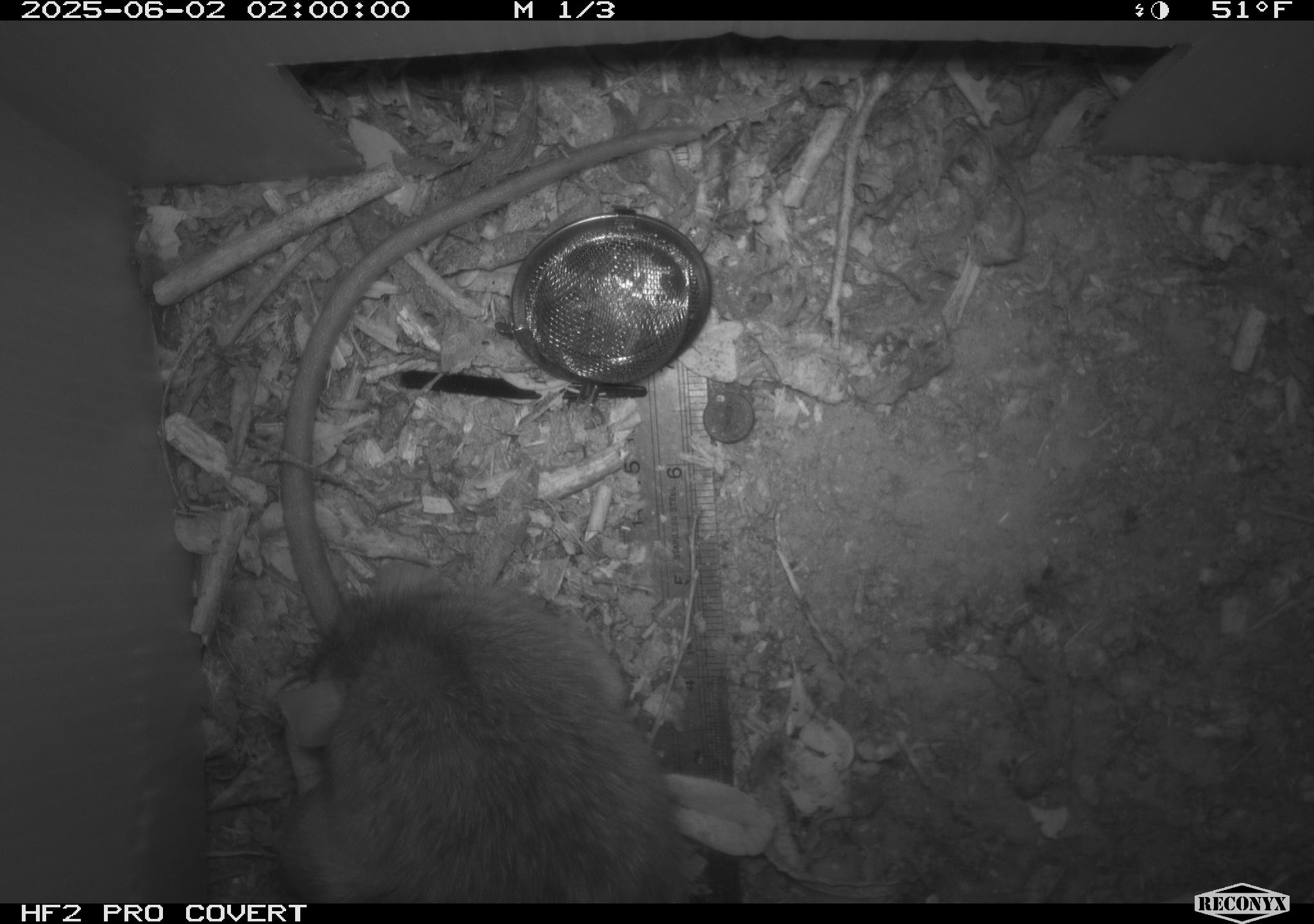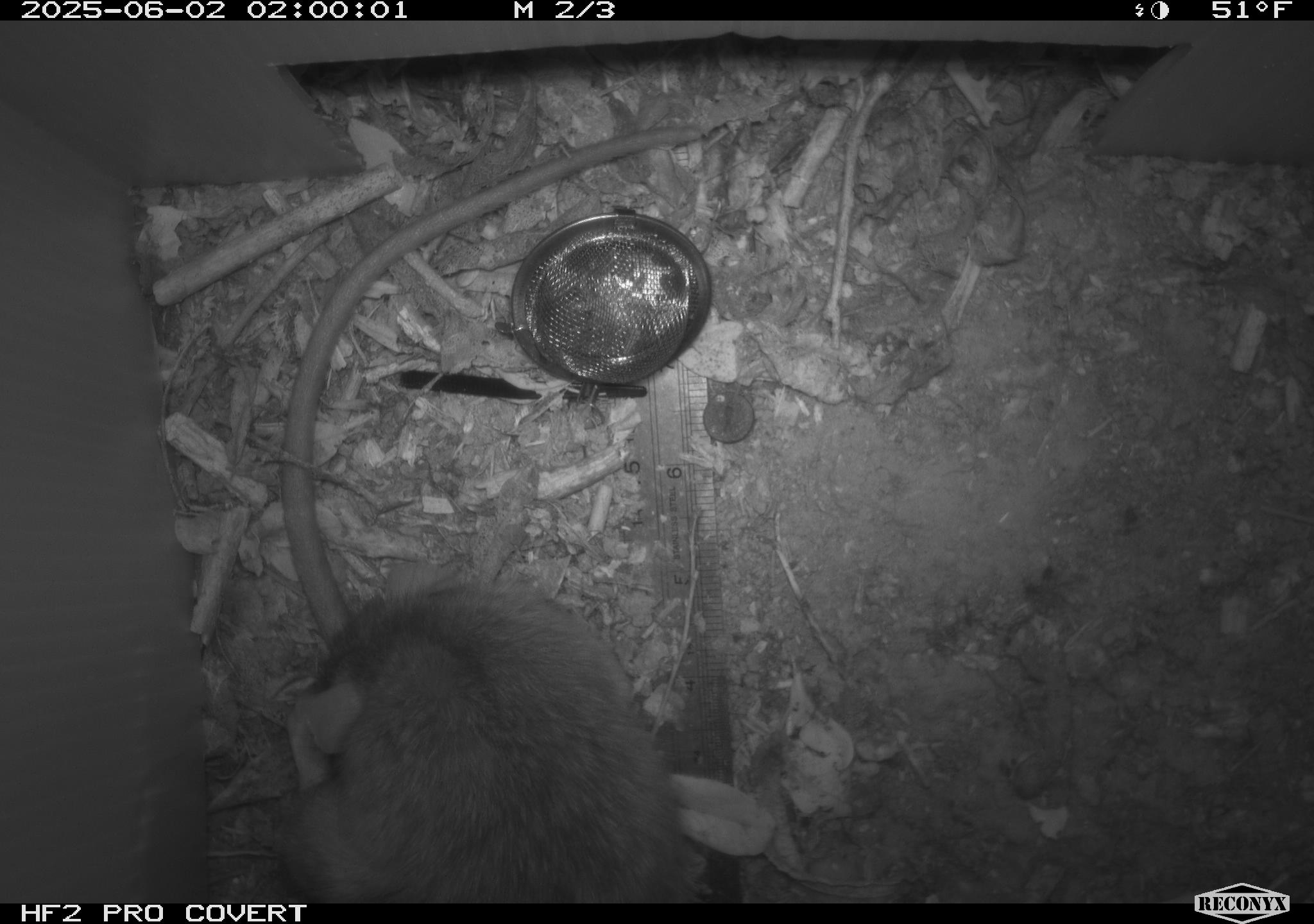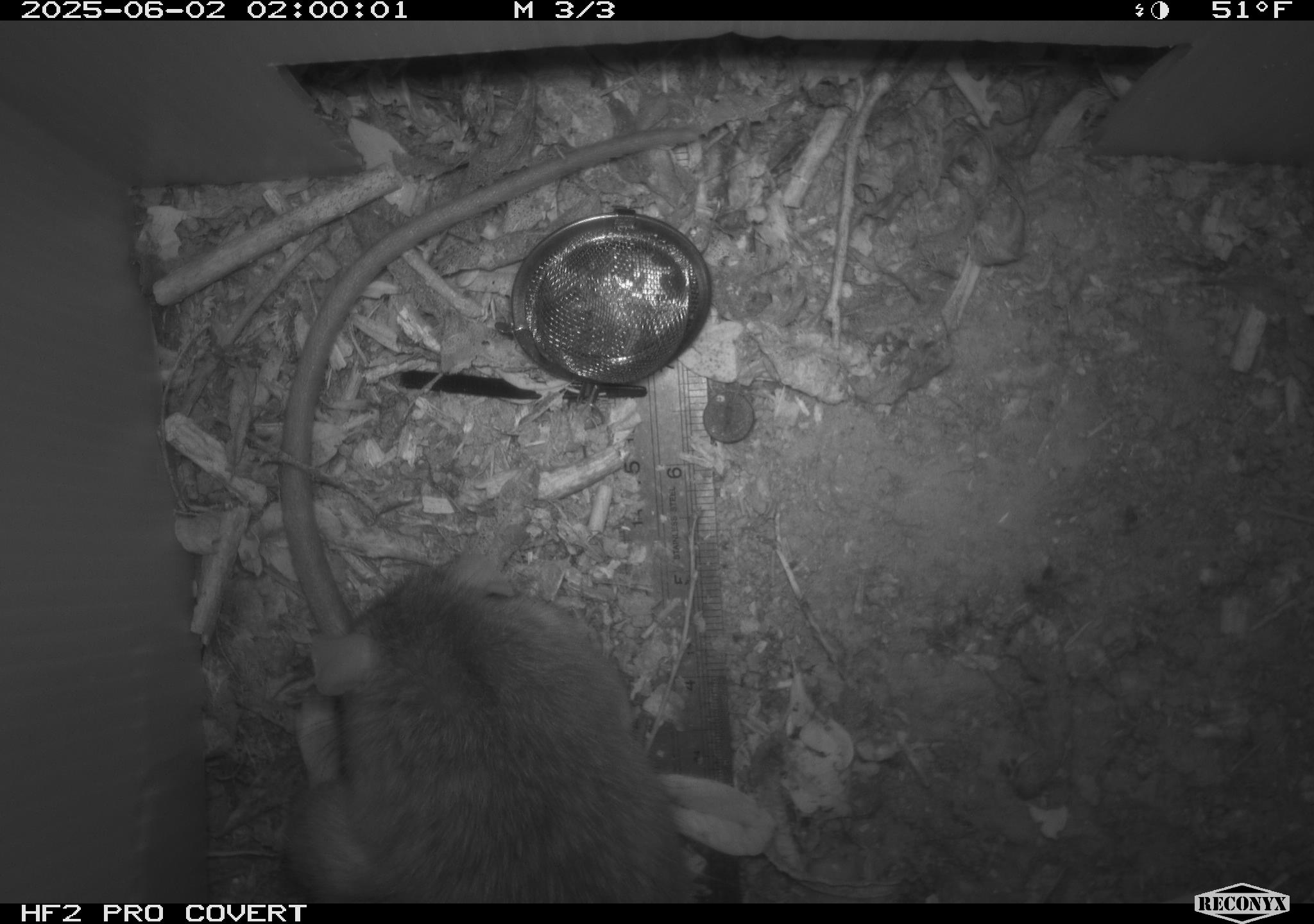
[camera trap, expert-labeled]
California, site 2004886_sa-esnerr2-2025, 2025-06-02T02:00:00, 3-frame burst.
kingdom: Animalia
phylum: Chordata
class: Mammalia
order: Rodentia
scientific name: Rodentia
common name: rodent